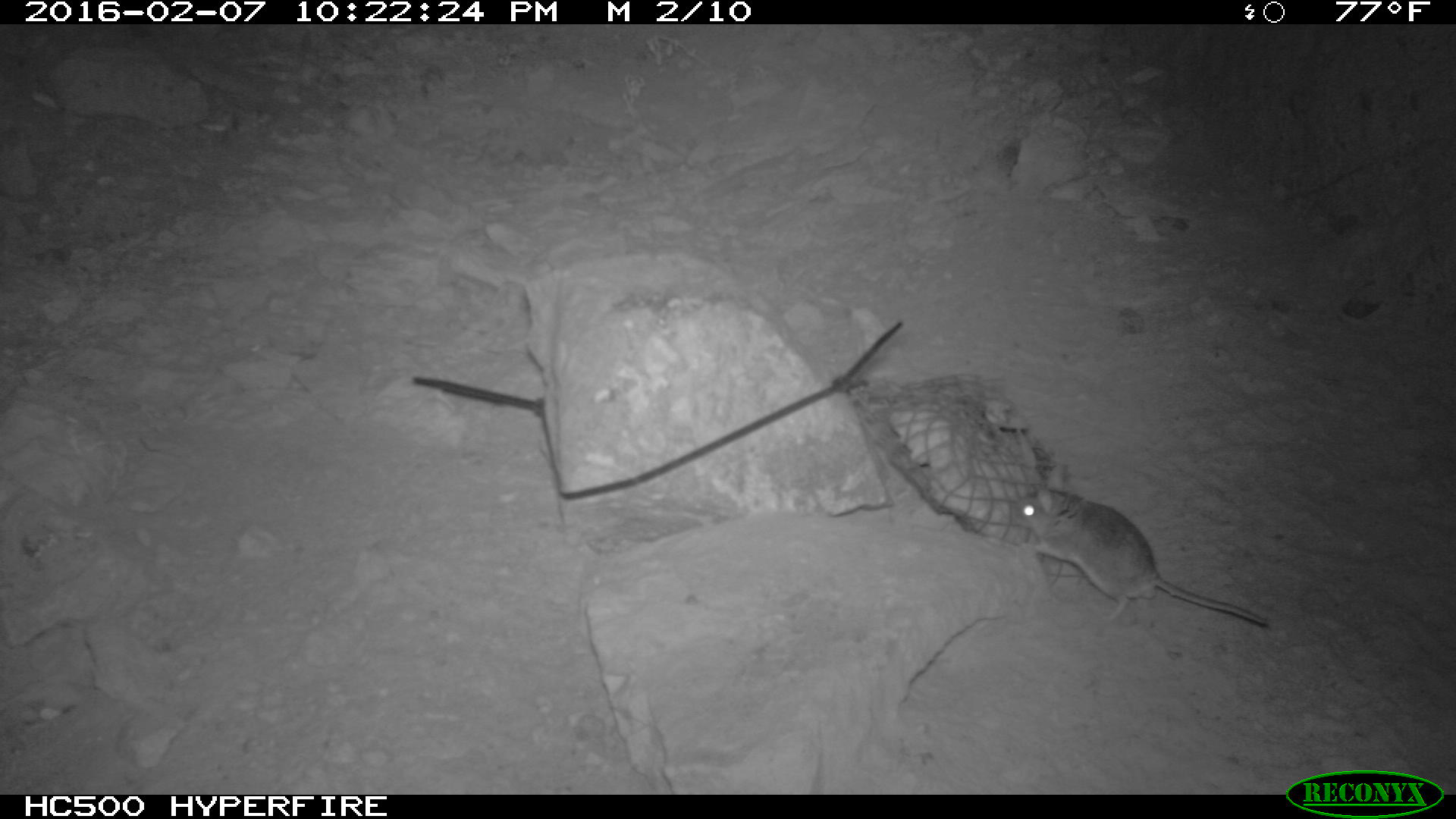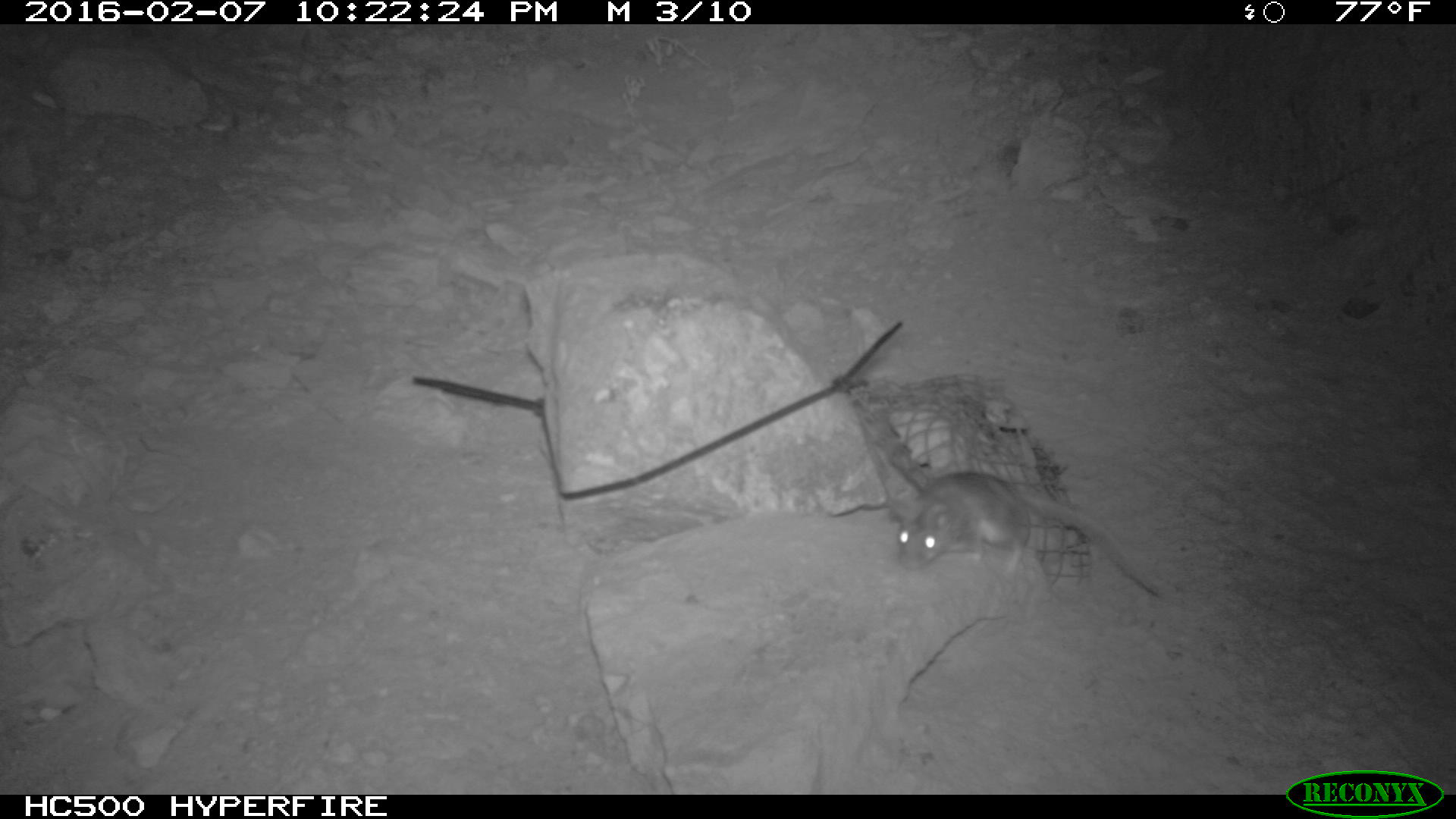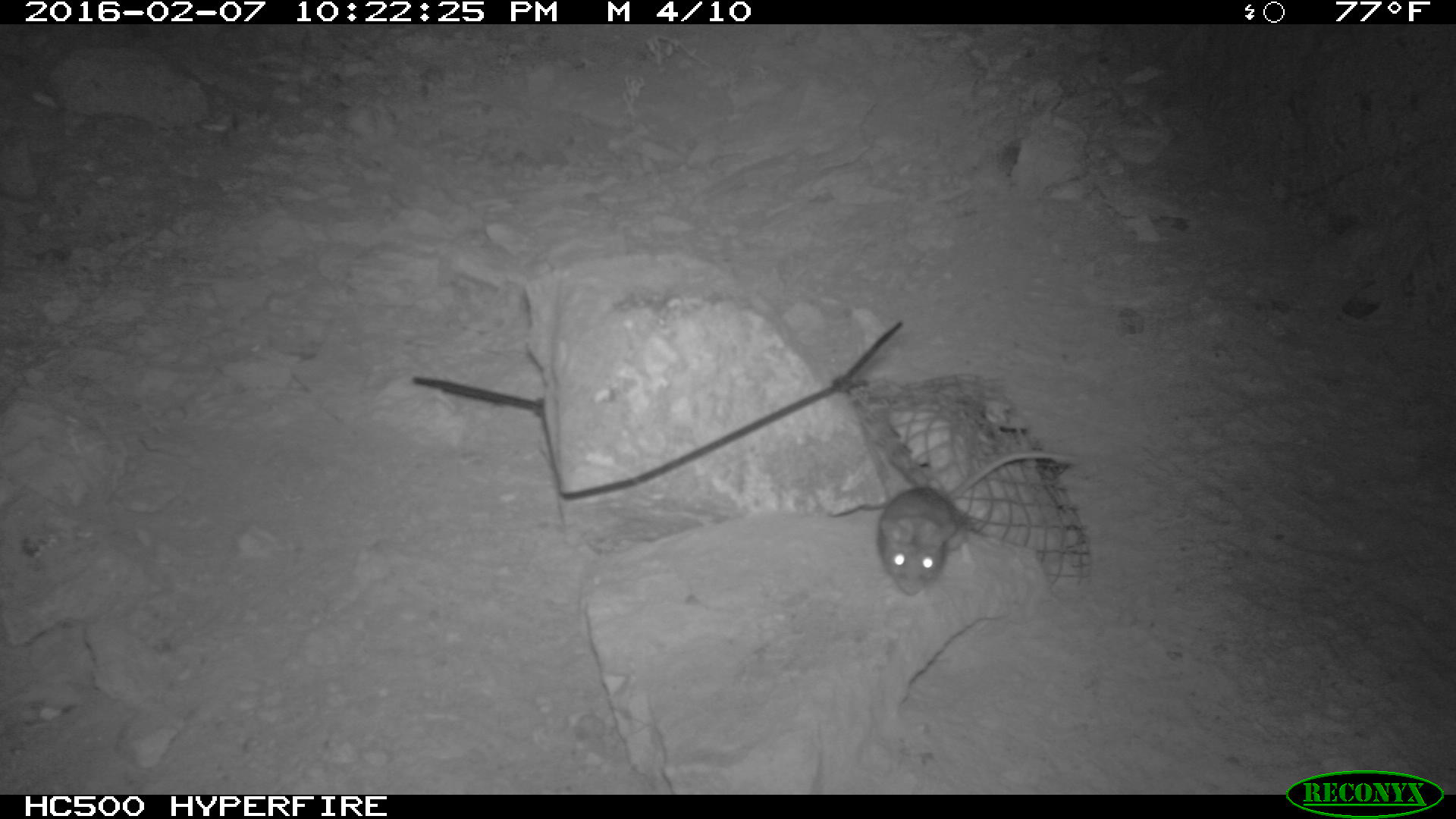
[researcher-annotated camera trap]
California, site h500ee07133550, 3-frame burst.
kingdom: Animalia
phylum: Chordata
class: Mammalia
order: Rodentia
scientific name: Rodentia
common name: rodent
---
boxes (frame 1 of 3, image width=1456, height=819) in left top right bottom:
rodent: 1009 494 1268 628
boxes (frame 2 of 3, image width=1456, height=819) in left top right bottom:
rodent: 887 470 1163 593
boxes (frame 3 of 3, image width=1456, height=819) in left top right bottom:
rodent: 877 450 1078 596